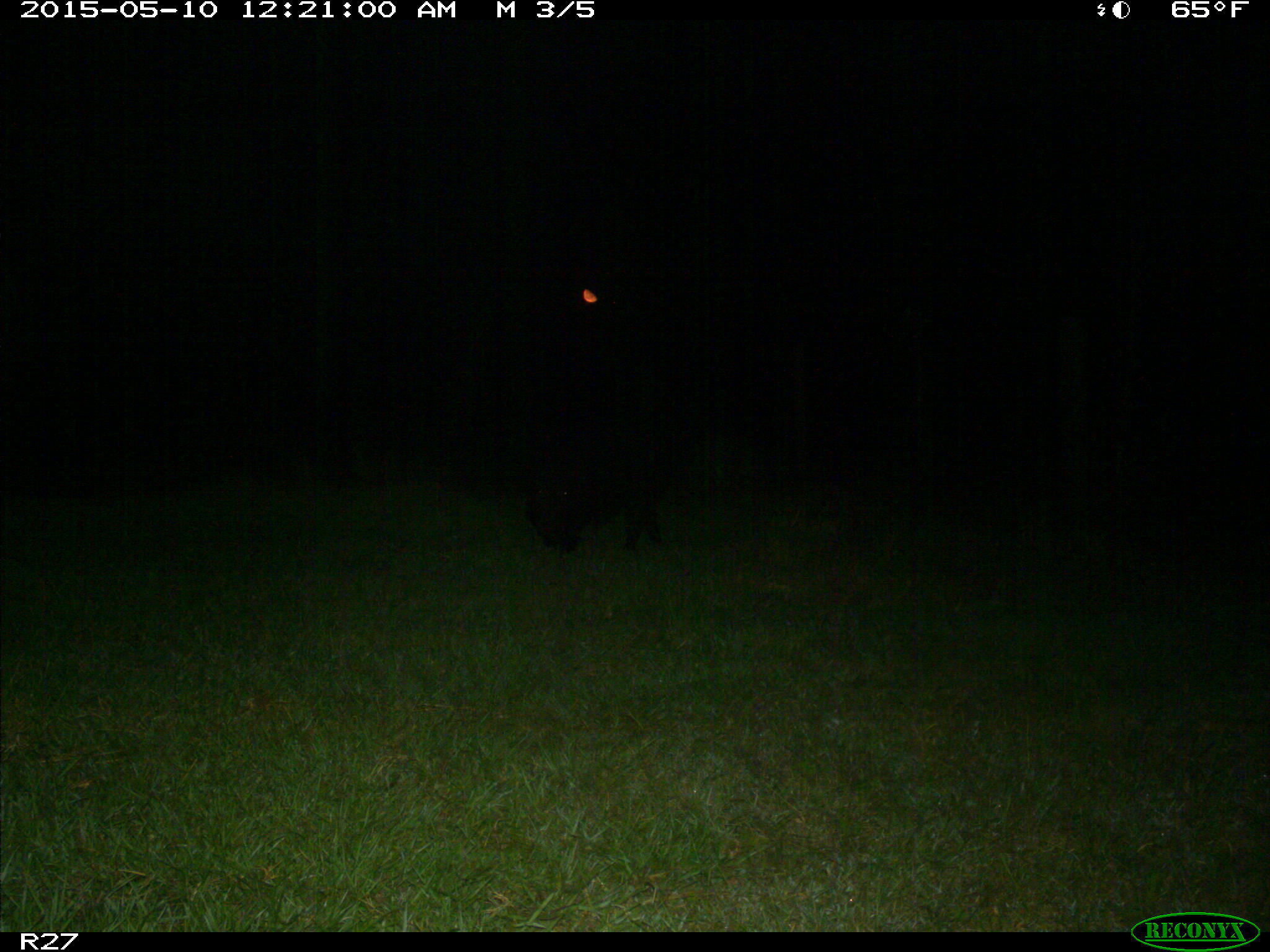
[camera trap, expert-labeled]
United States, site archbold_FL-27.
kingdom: Animalia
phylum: Chordata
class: Mammalia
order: Artiodactyla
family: Suidae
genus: Sus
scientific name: Sus scrofa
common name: wild boar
Sus scrofa (wild boar).